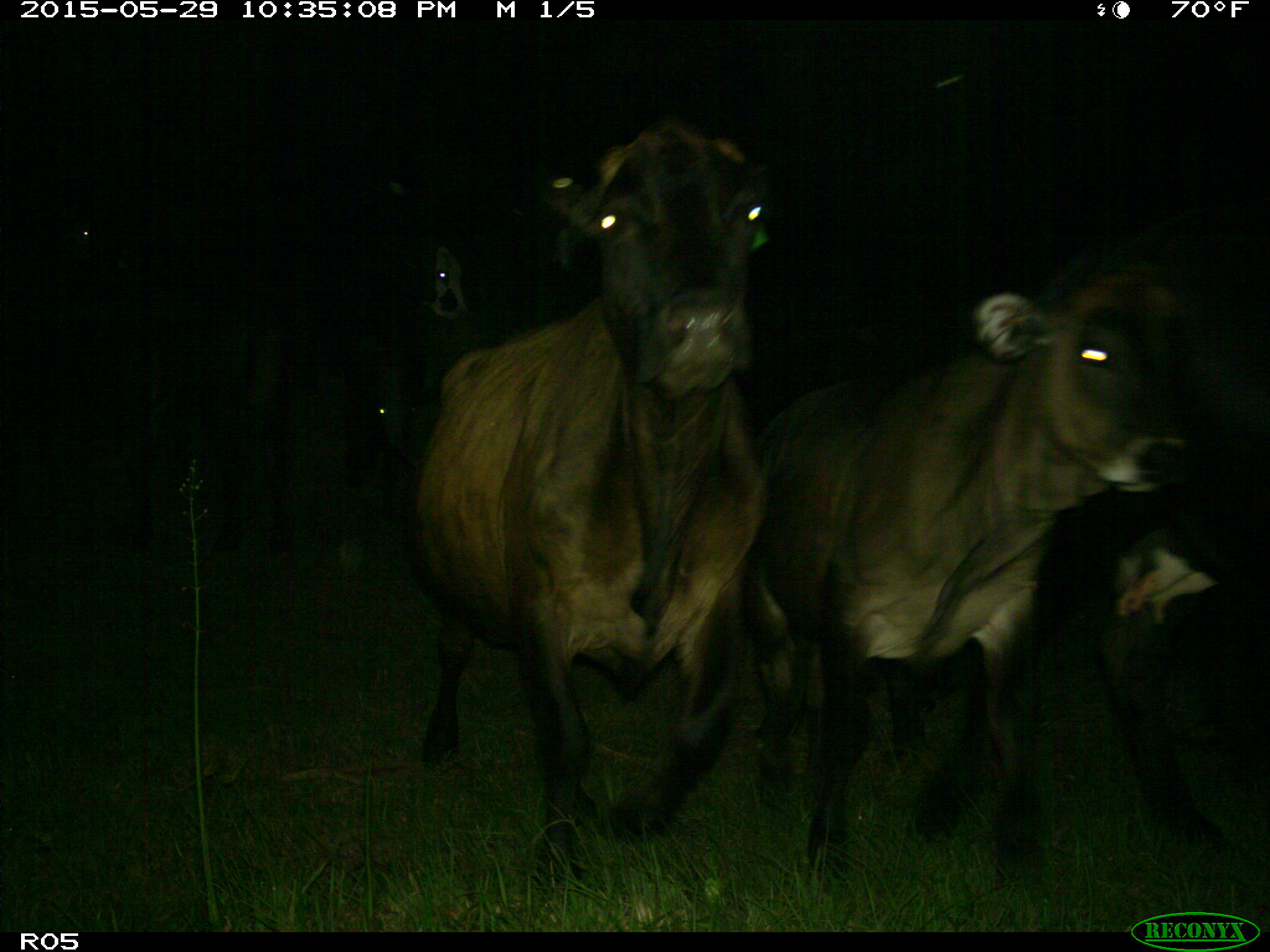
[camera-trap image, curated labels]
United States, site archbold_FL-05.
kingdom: Animalia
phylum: Chordata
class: Mammalia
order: Artiodactyla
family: Bovidae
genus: Bos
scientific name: Bos taurus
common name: domestic cow